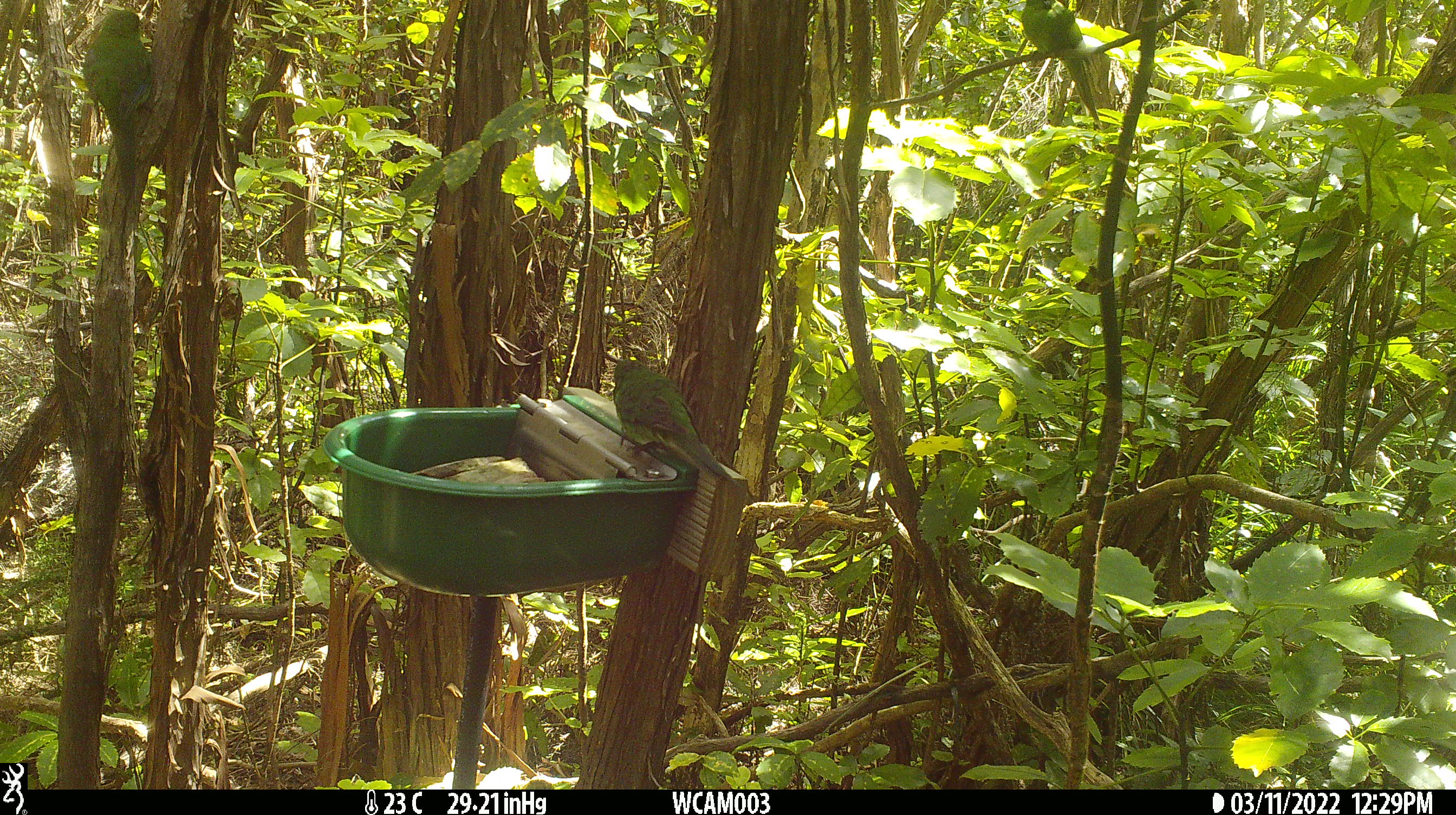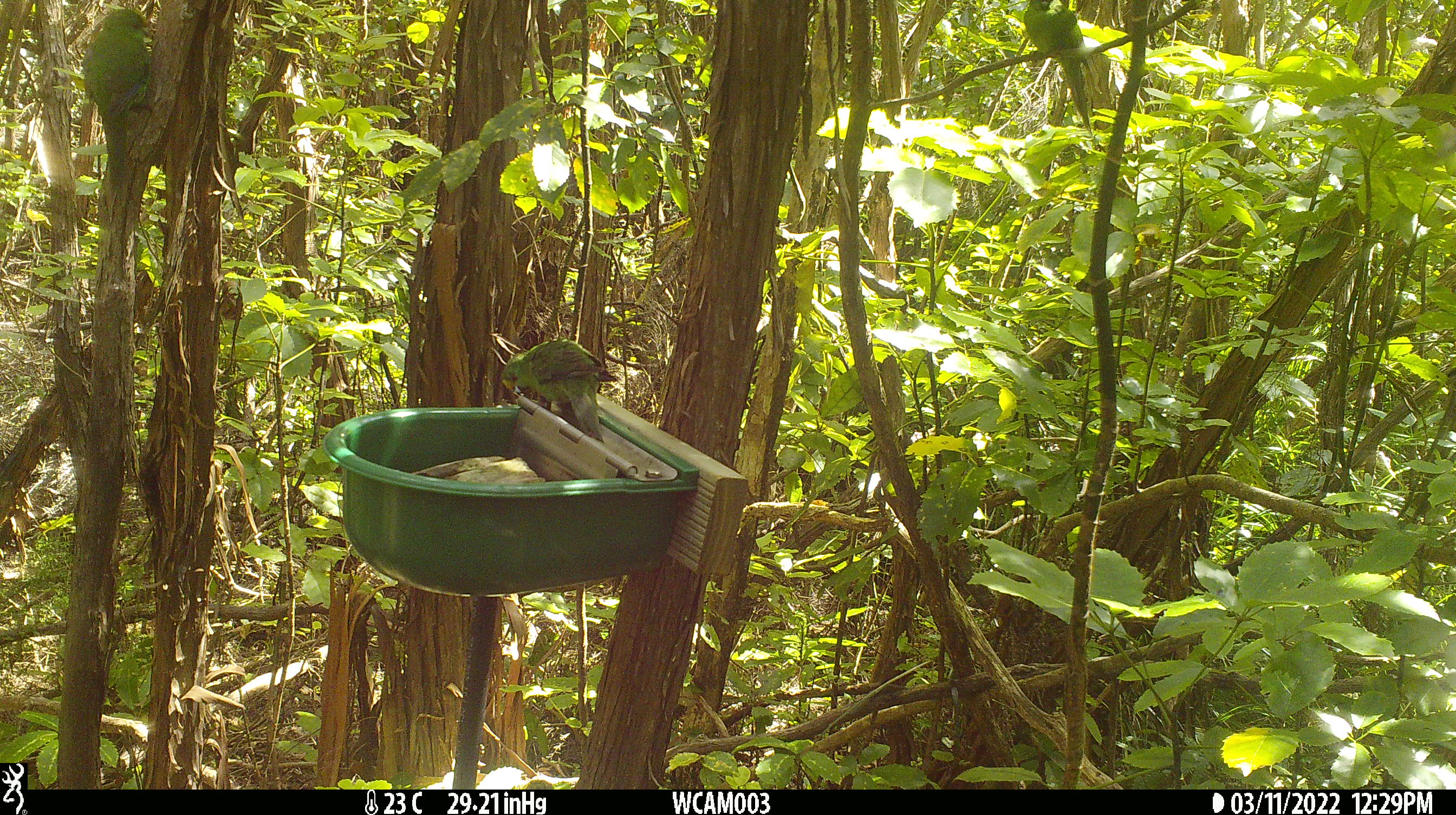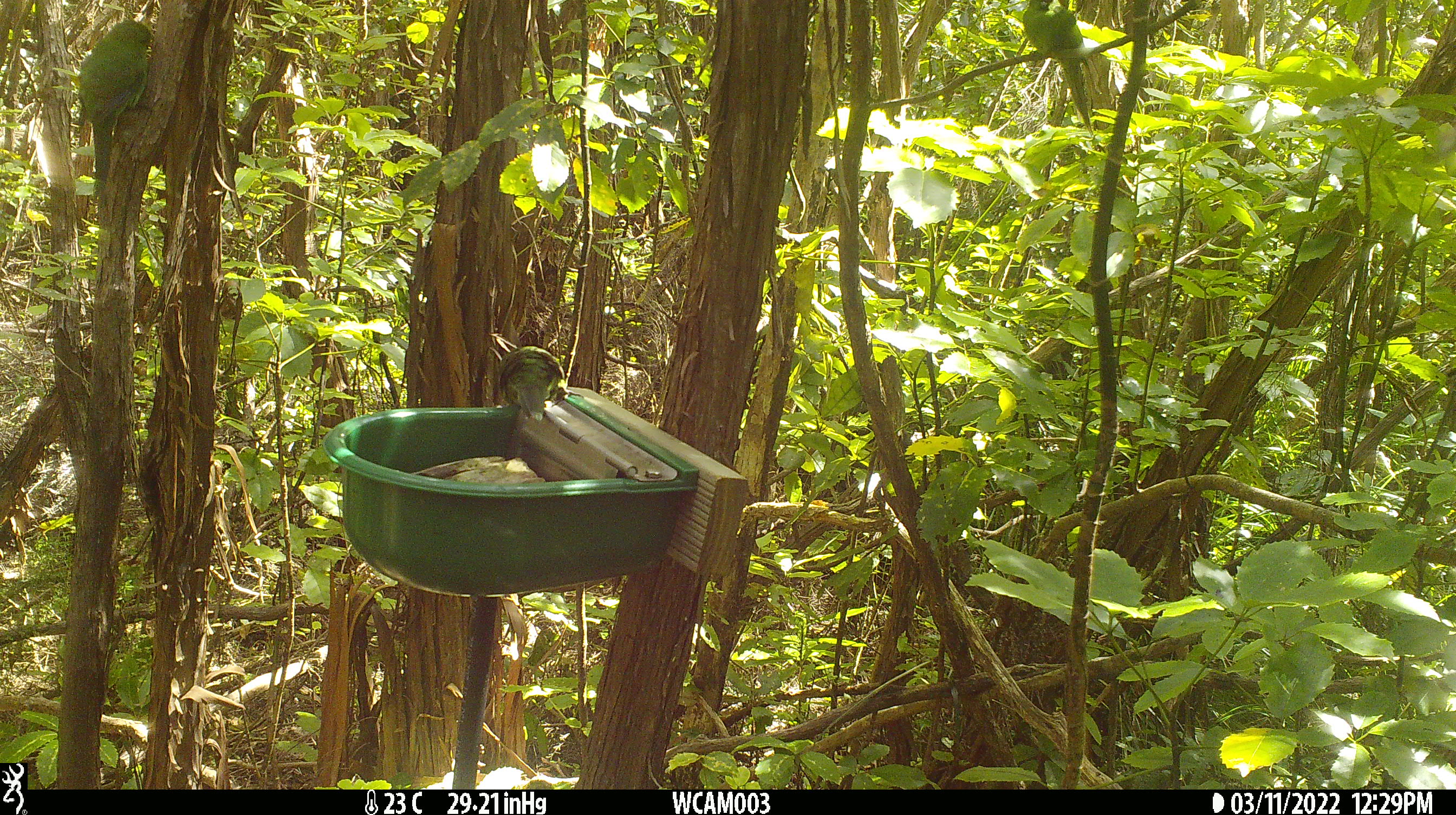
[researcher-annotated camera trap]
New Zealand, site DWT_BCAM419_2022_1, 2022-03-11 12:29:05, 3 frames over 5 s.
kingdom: Animalia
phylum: Chordata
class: Aves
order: Psittaciformes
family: Psittaculidae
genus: Cyanoramphus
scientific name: Cyanoramphus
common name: parakeet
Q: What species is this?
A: Parakeet (Cyanoramphus).